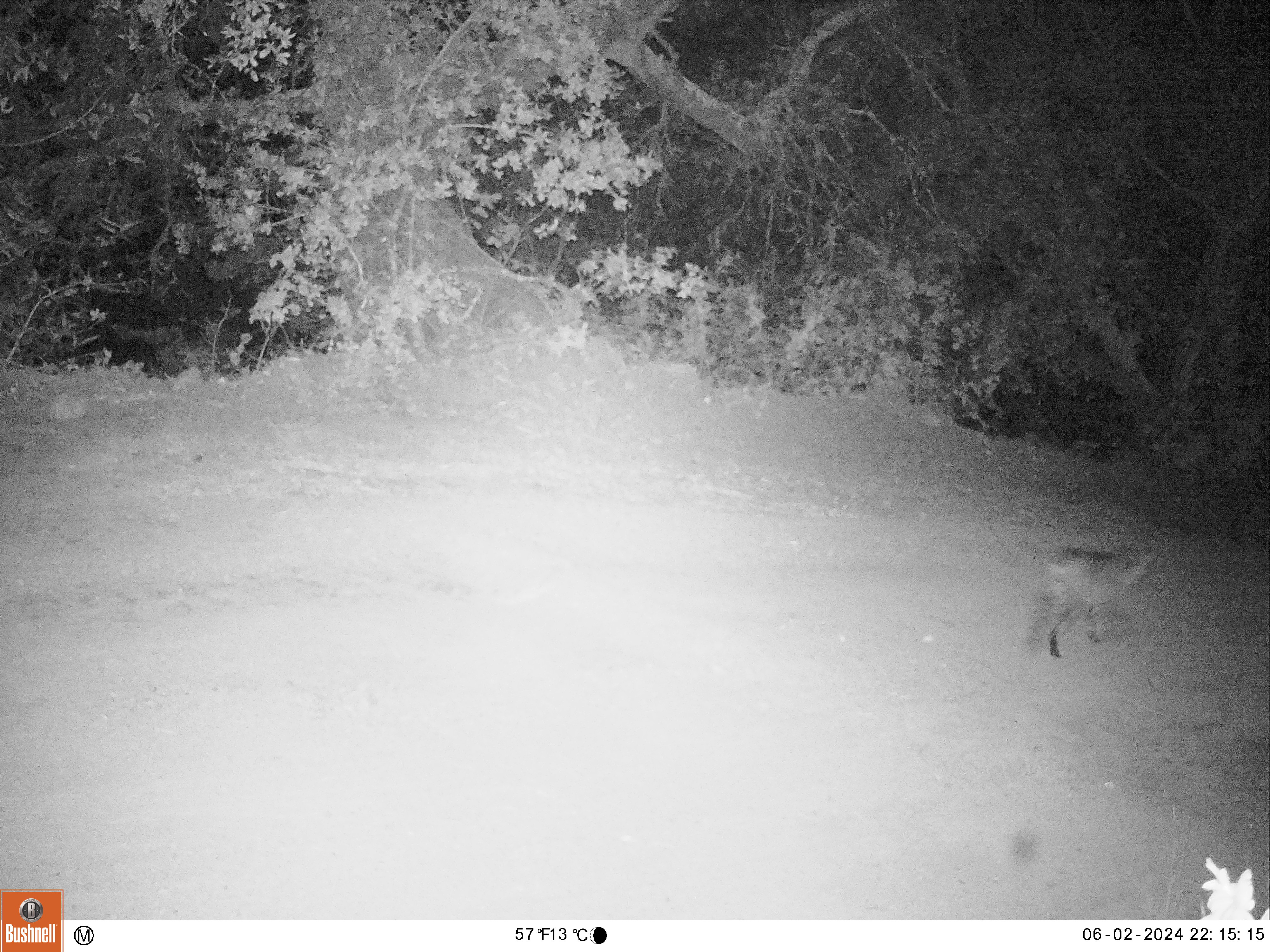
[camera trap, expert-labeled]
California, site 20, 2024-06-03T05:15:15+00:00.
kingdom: Animalia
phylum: Chordata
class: Mammalia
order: Carnivora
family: Felidae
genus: Lynx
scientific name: Lynx rufus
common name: bobcat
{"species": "bobcat (Lynx rufus)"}